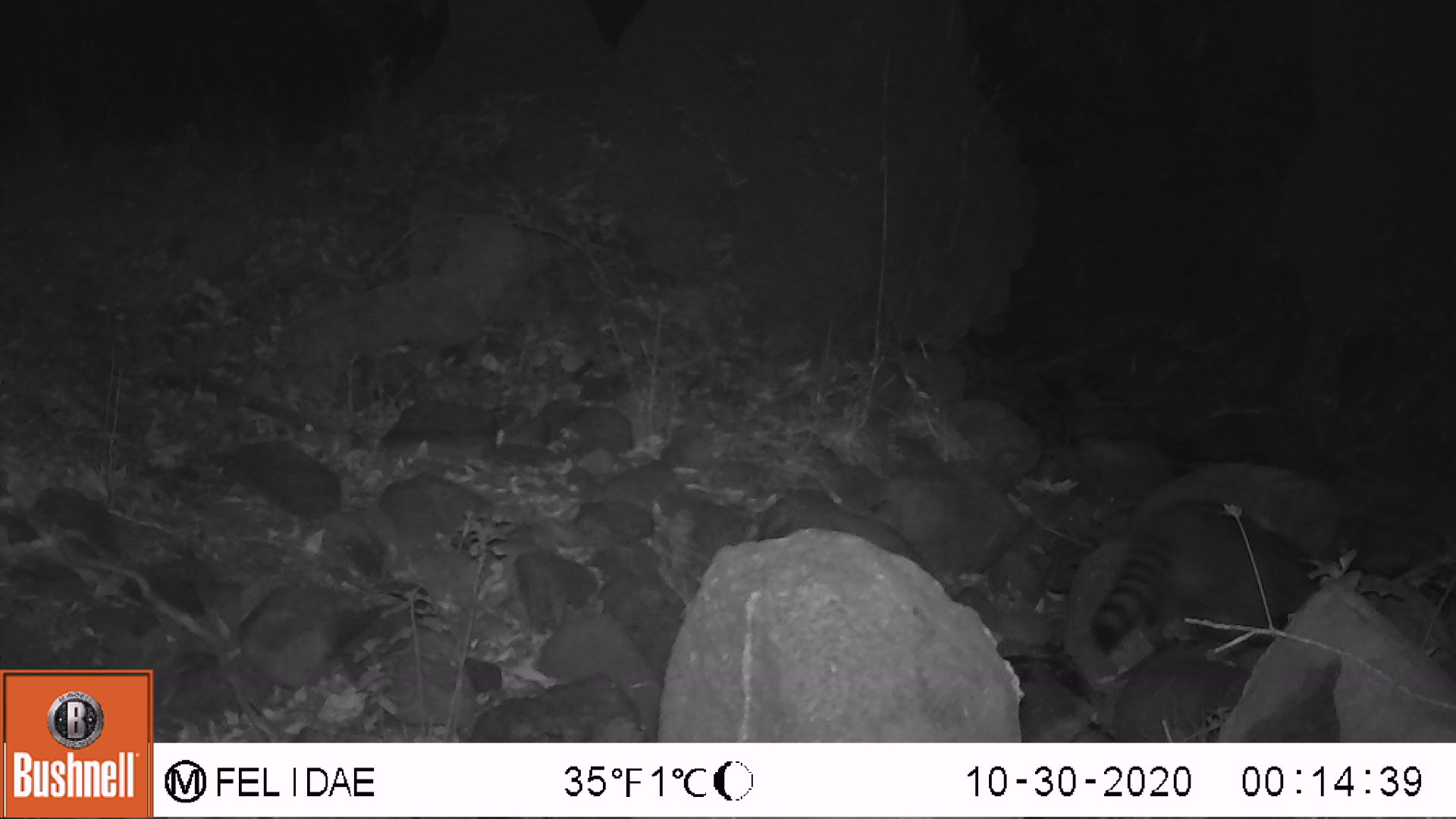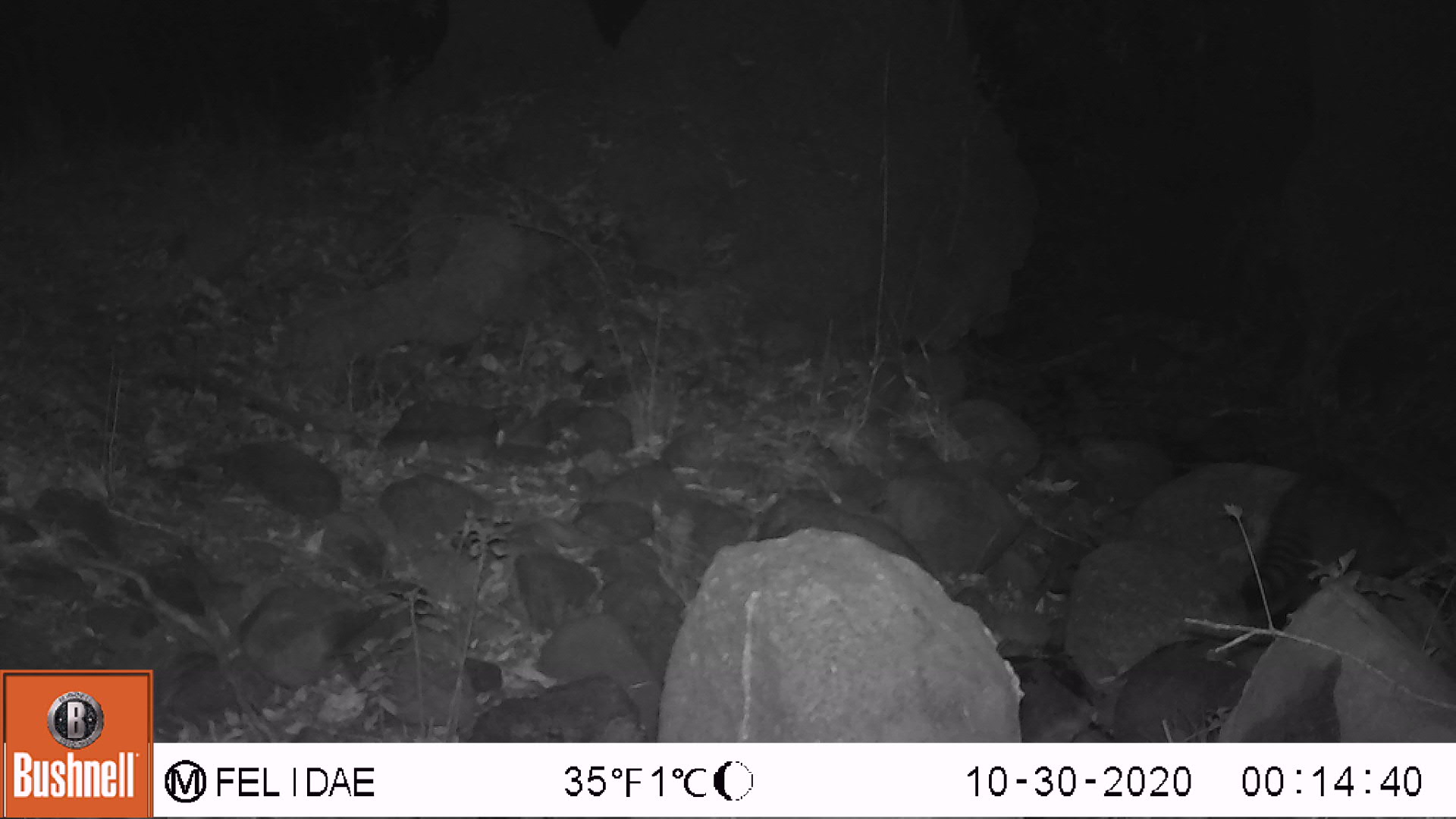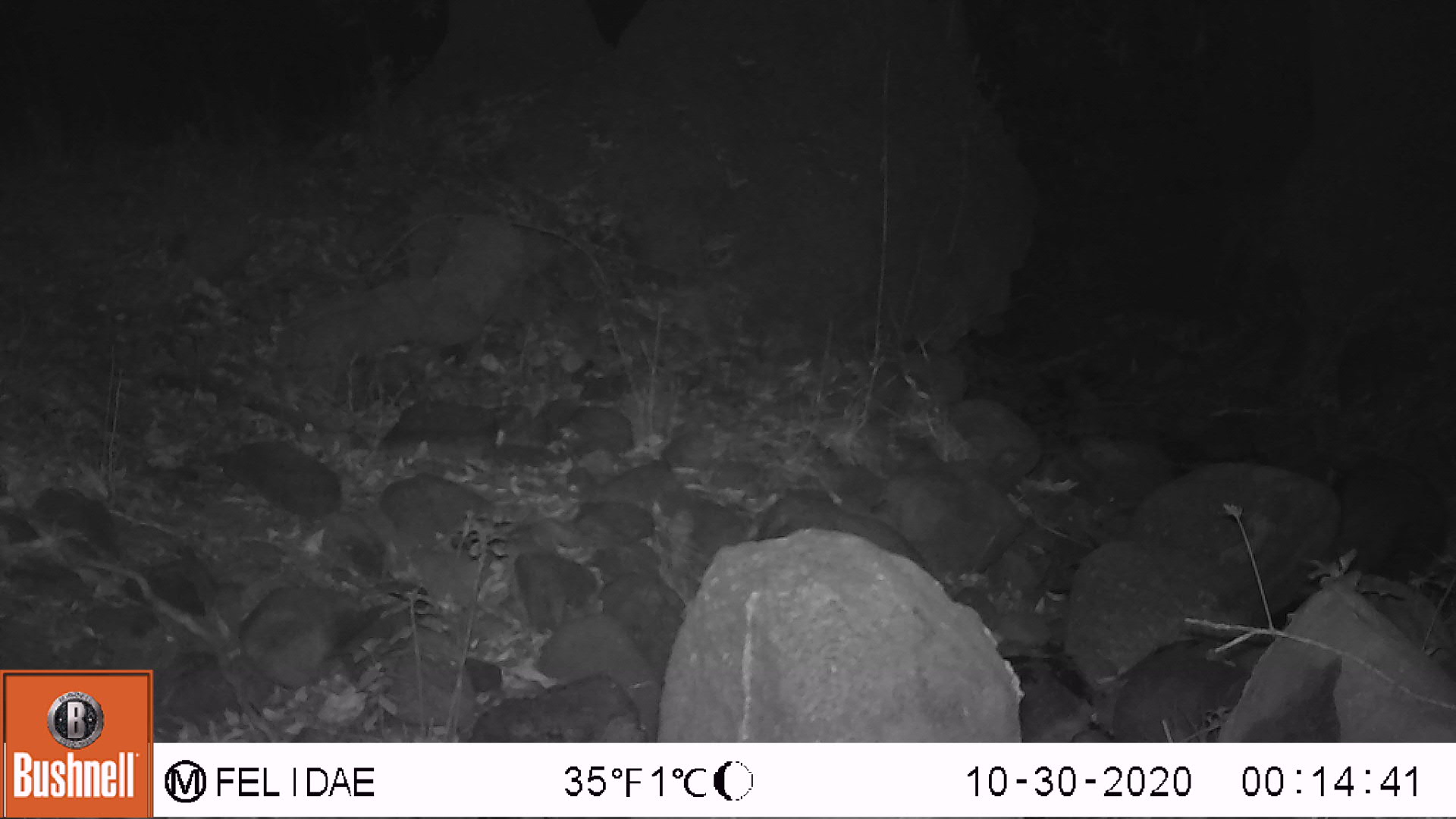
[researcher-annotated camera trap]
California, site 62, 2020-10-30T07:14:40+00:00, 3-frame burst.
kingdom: Animalia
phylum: Chordata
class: Mammalia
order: Carnivora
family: Procyonidae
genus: Procyon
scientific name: Procyon lotor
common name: raccoon